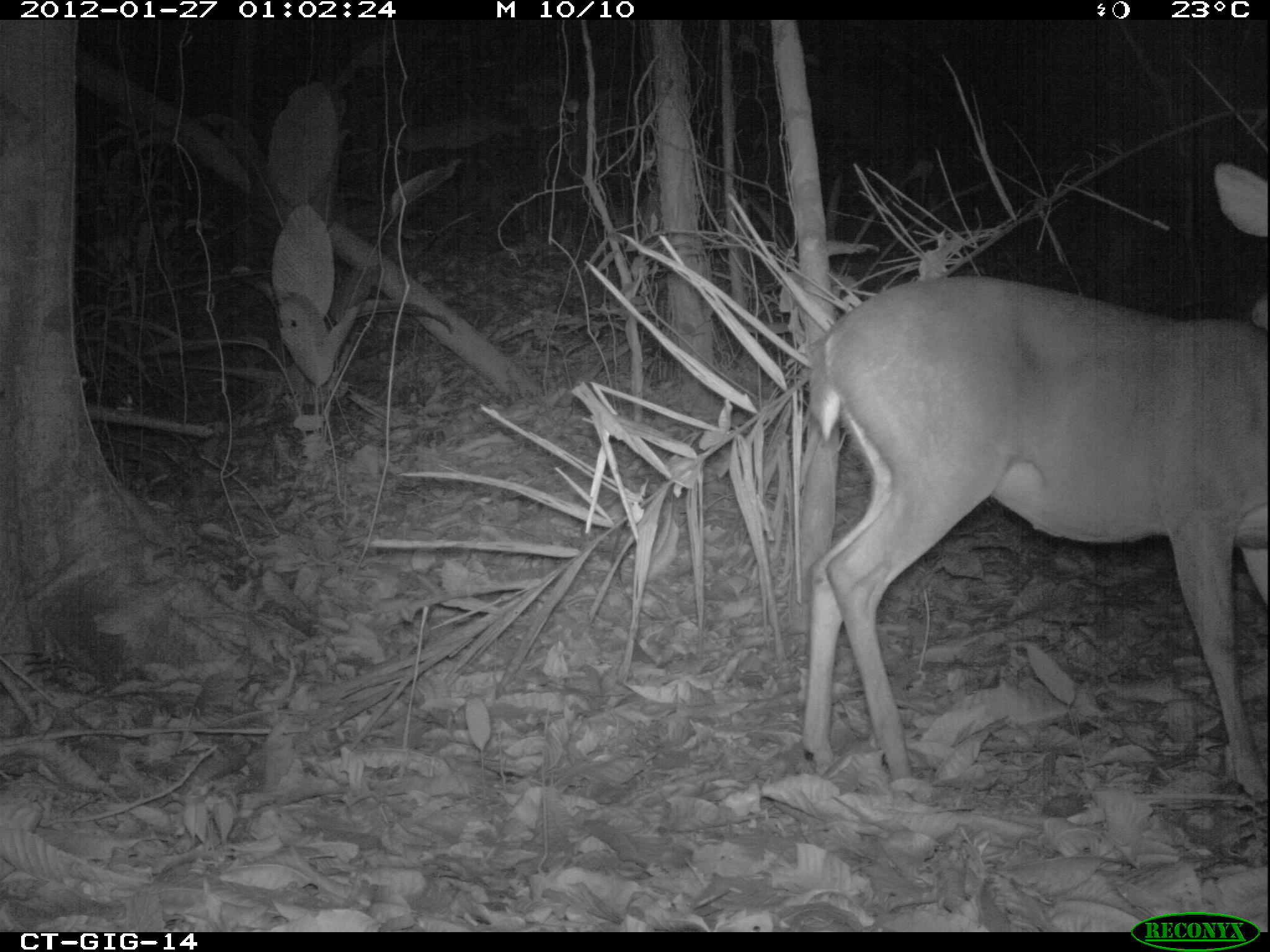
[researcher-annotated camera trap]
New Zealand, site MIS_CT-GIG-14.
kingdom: Animalia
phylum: Chordata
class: Mammalia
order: Artiodactyla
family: Cervidae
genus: Odocoileus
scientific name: Odocoileus virginianus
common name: white-tailed deer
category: white tailed deer